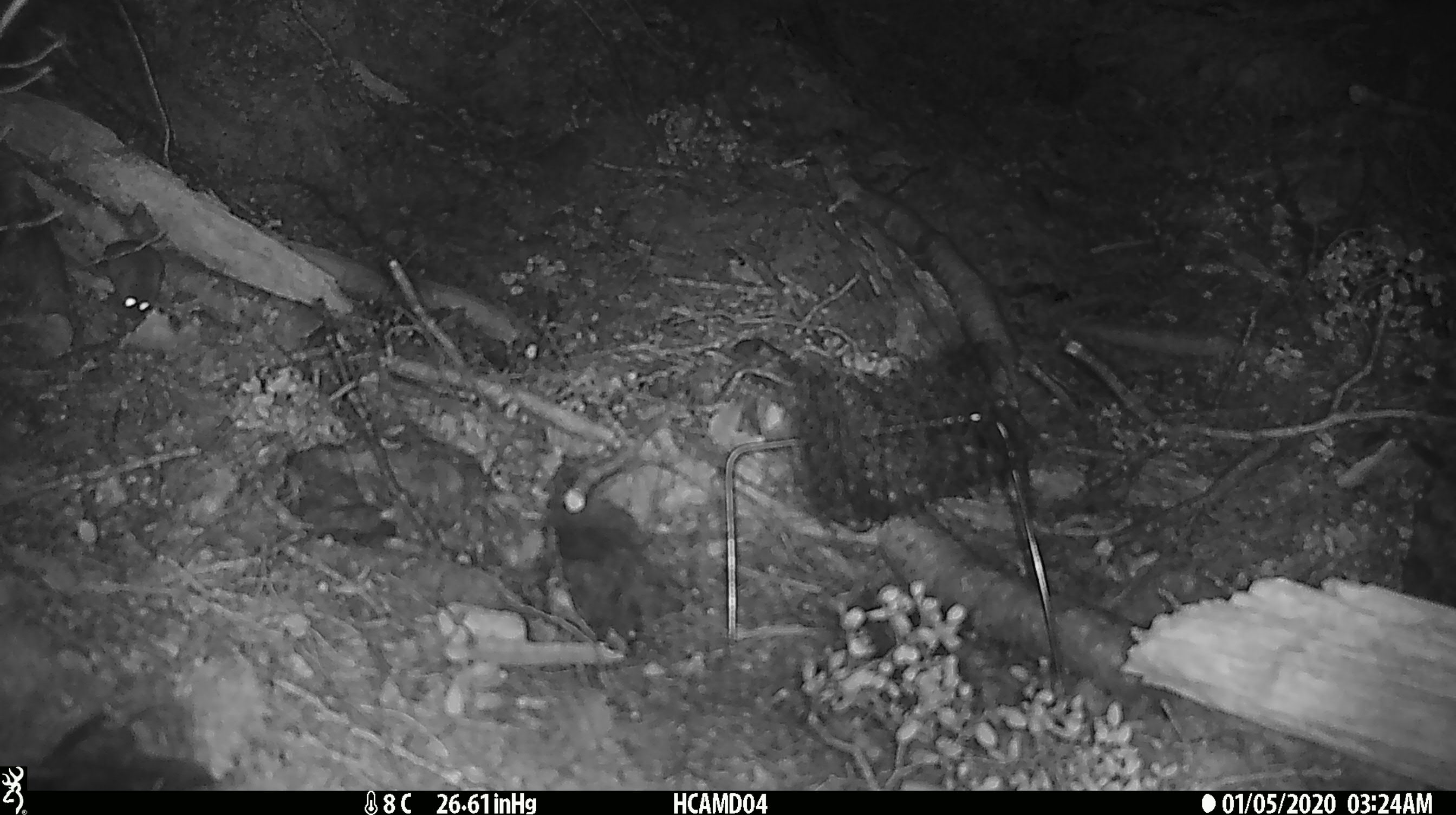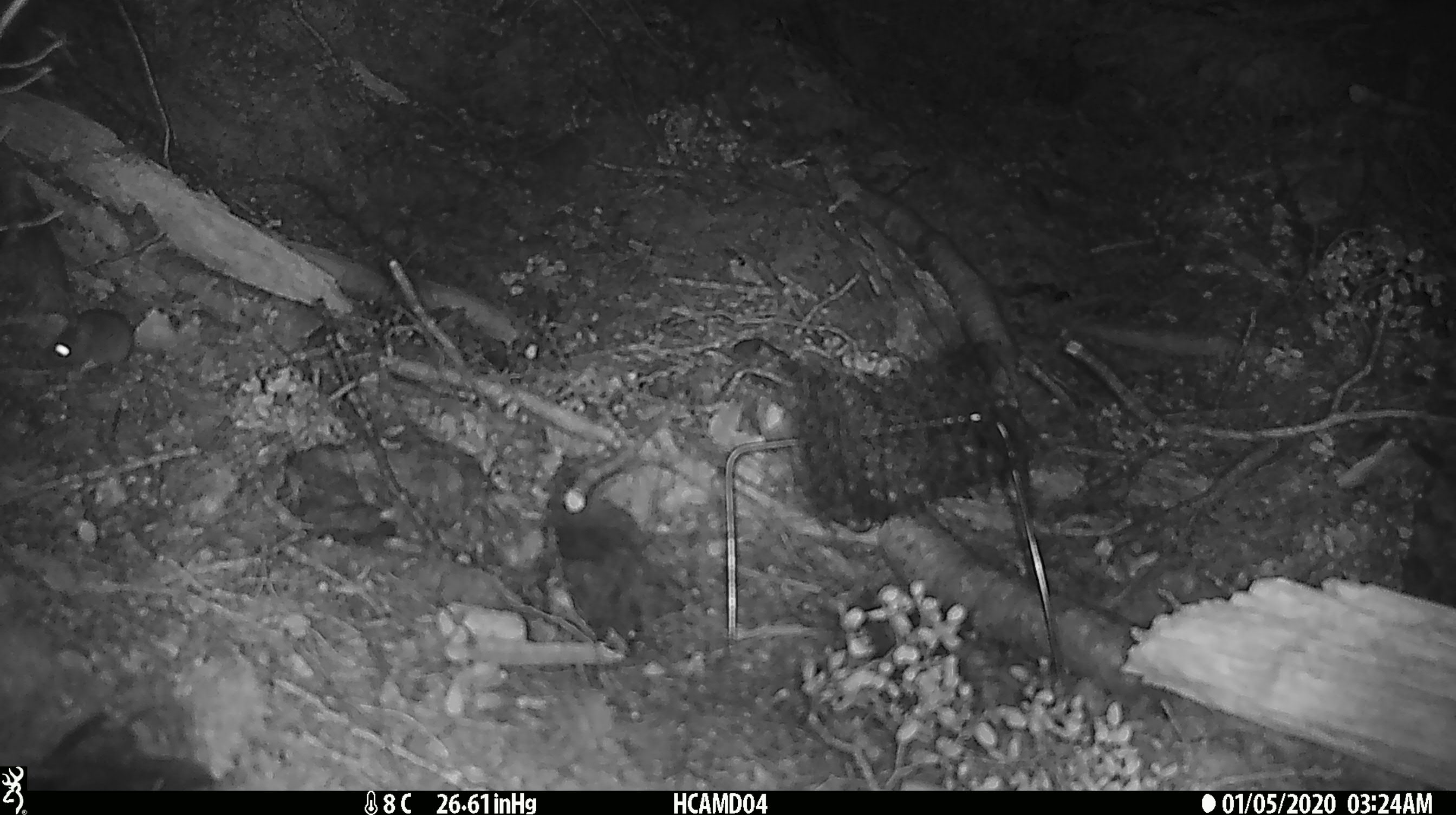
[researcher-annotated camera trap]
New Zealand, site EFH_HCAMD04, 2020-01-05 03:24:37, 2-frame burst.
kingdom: Animalia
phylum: Chordata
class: Mammalia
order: Rodentia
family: Muridae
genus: Mus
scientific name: Mus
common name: mouse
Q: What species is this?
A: Mouse (Mus).